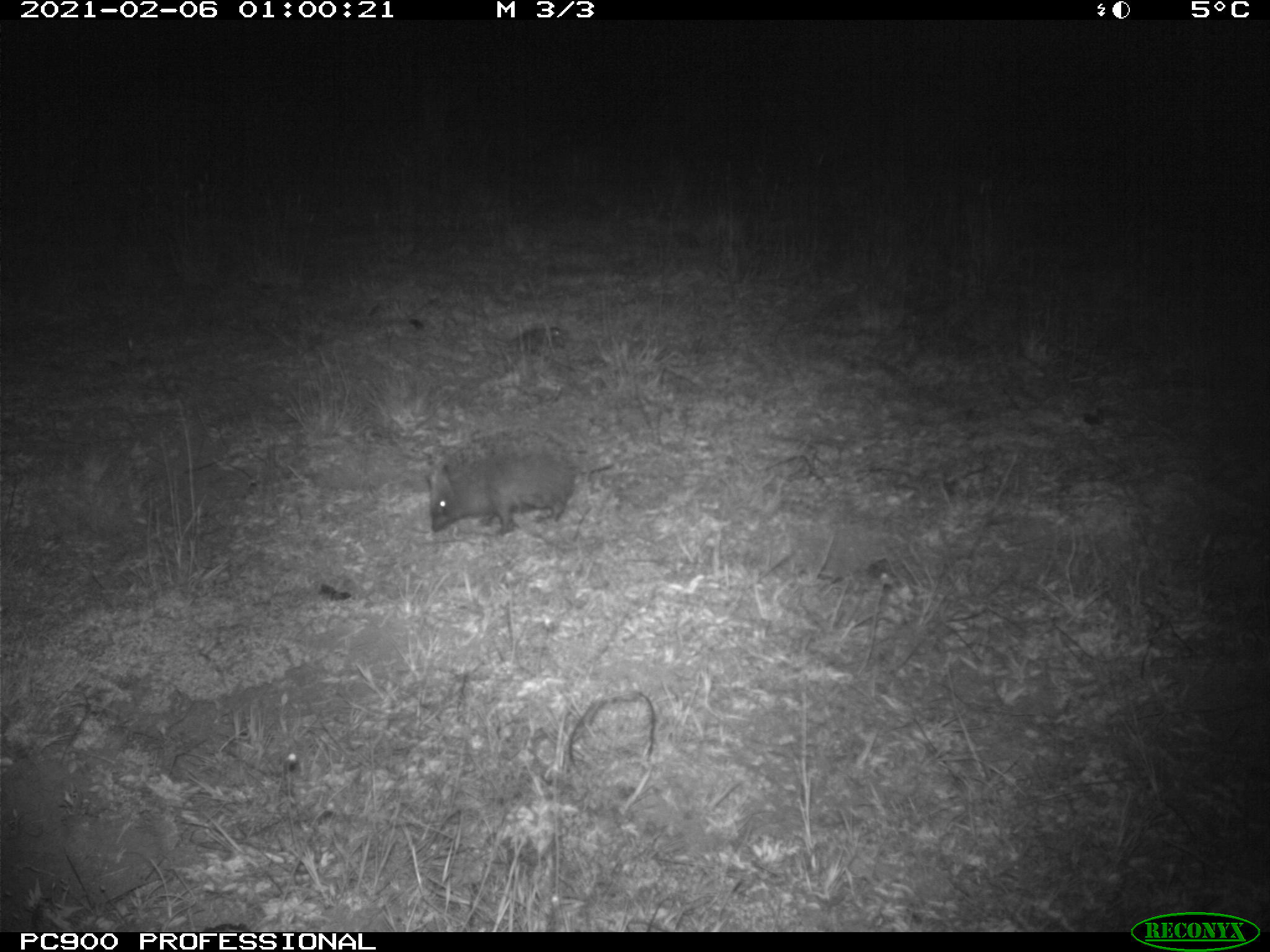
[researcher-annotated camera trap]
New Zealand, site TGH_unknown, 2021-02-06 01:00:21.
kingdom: Animalia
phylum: Chordata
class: Mammalia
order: Eulipotyphla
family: Erinaceidae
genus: Erinaceus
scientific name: Erinaceus europaeus europaeus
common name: european hedgehog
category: hedgehog